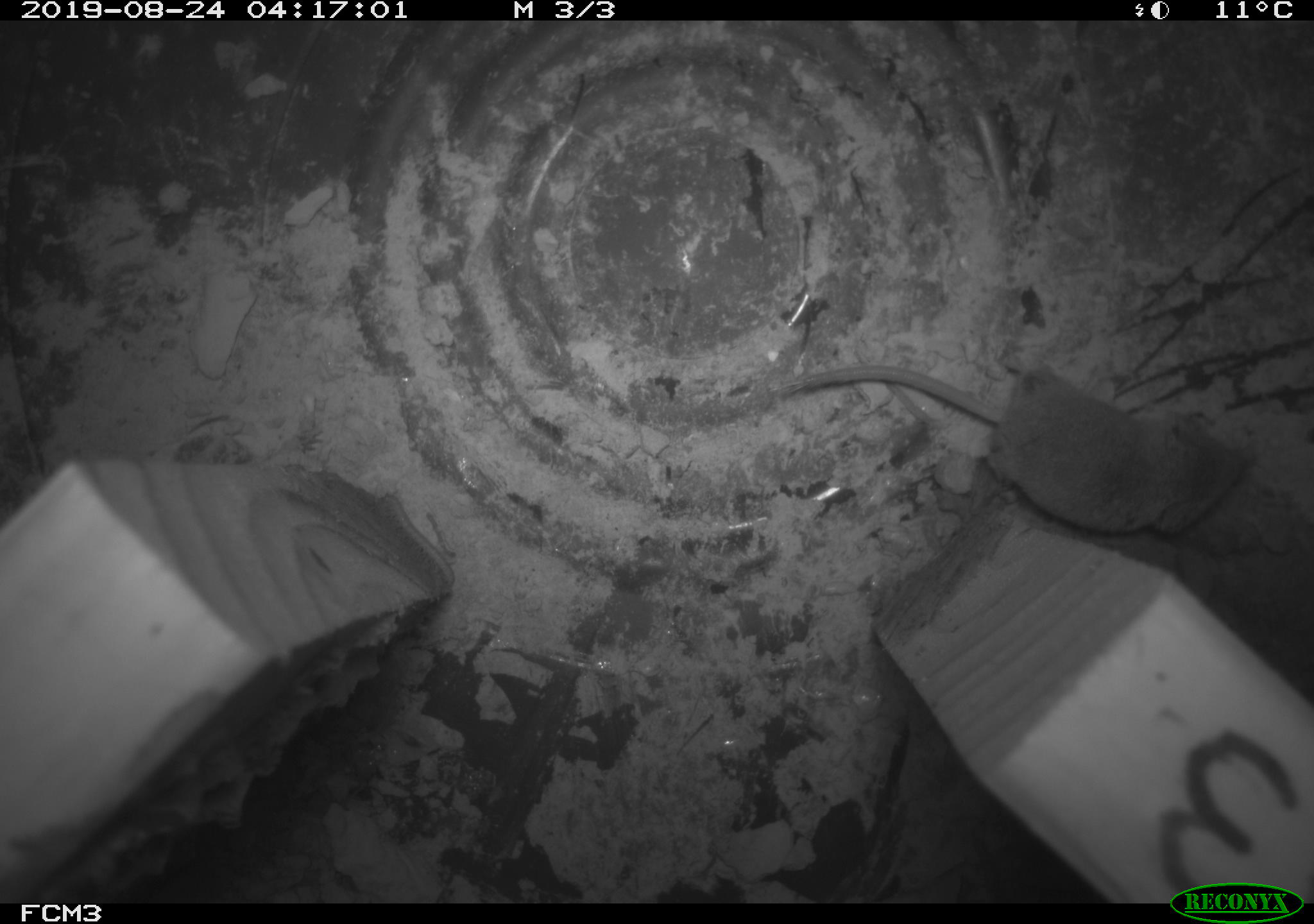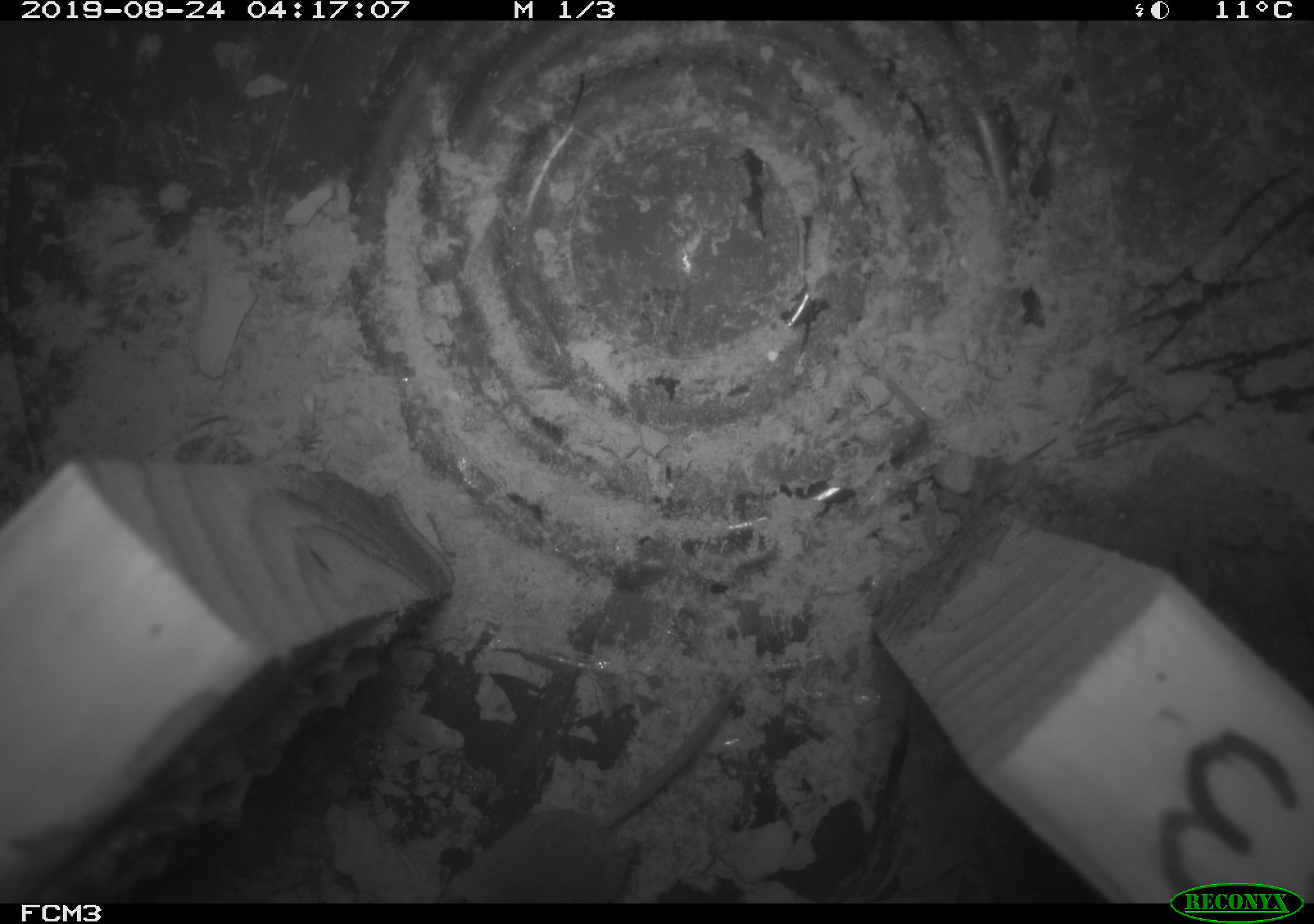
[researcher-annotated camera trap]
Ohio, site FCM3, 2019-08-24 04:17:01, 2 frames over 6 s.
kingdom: Animalia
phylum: Chordata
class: Mammalia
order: Eulipotyphla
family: Soricidae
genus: Sorex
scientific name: Sorex cinereus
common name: masked shrew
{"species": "masked shrew (Sorex cinereus)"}